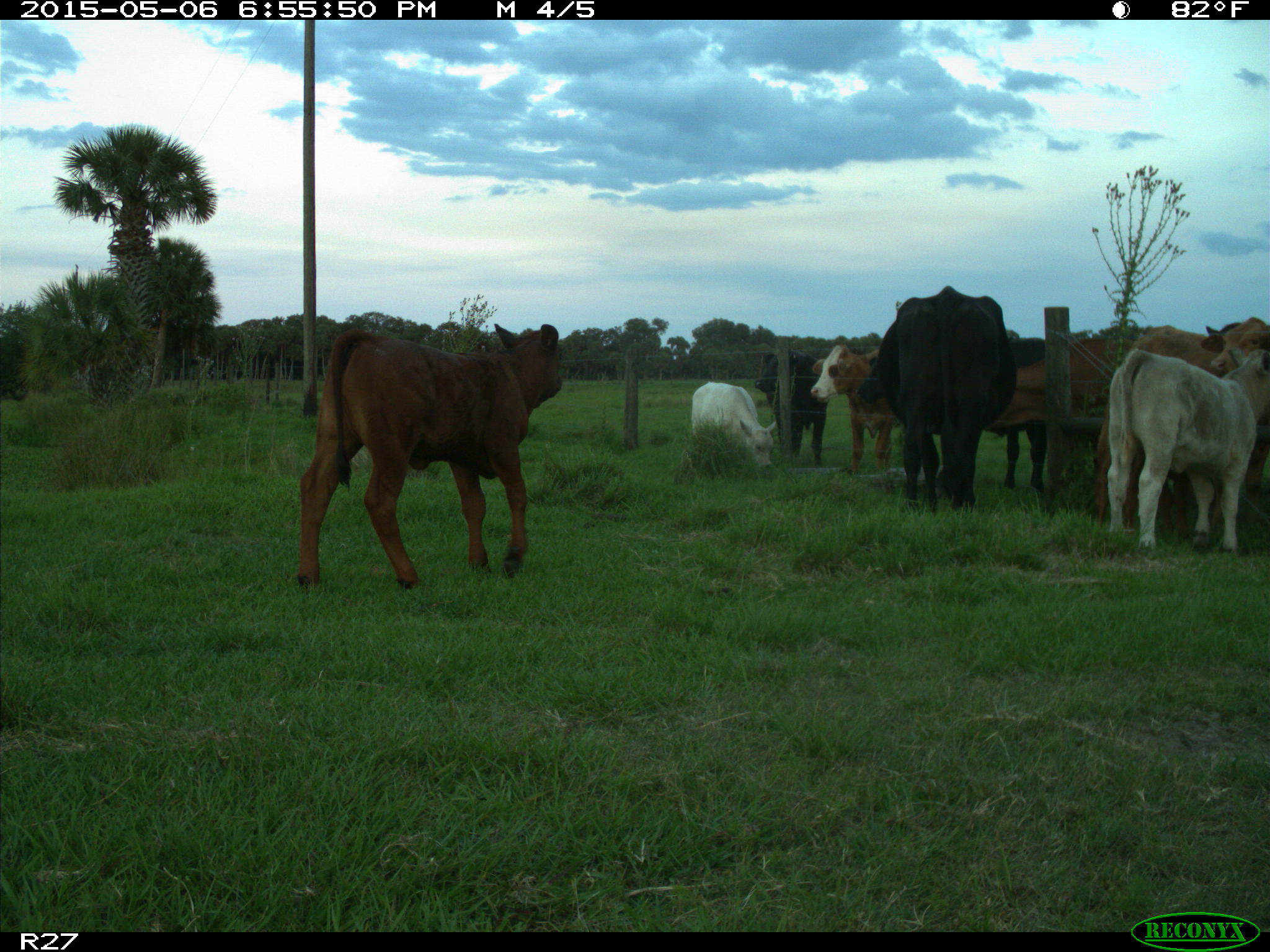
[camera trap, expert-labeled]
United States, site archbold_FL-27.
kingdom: Animalia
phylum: Chordata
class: Mammalia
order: Artiodactyla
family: Bovidae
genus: Bos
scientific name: Bos taurus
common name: domestic cow